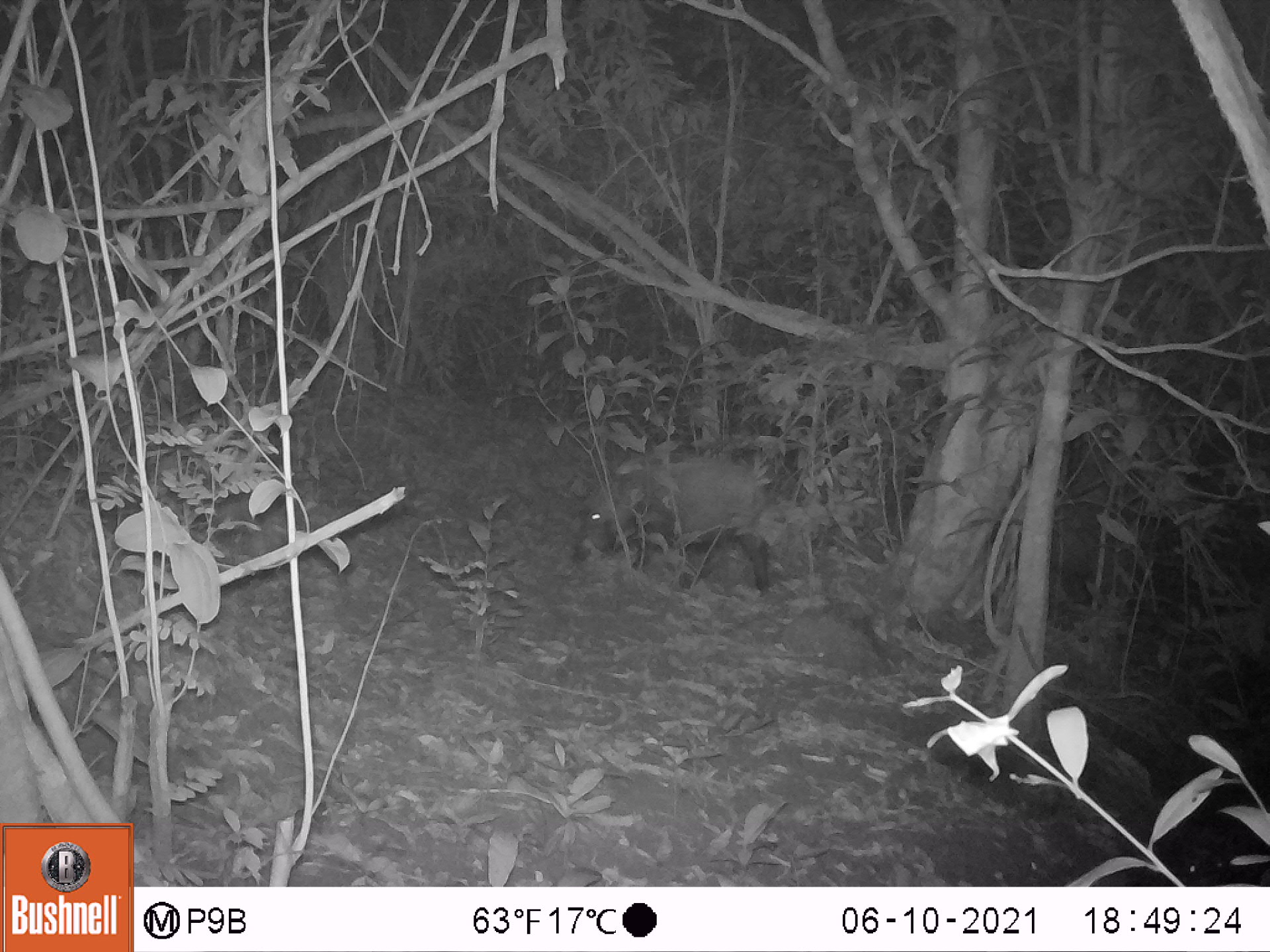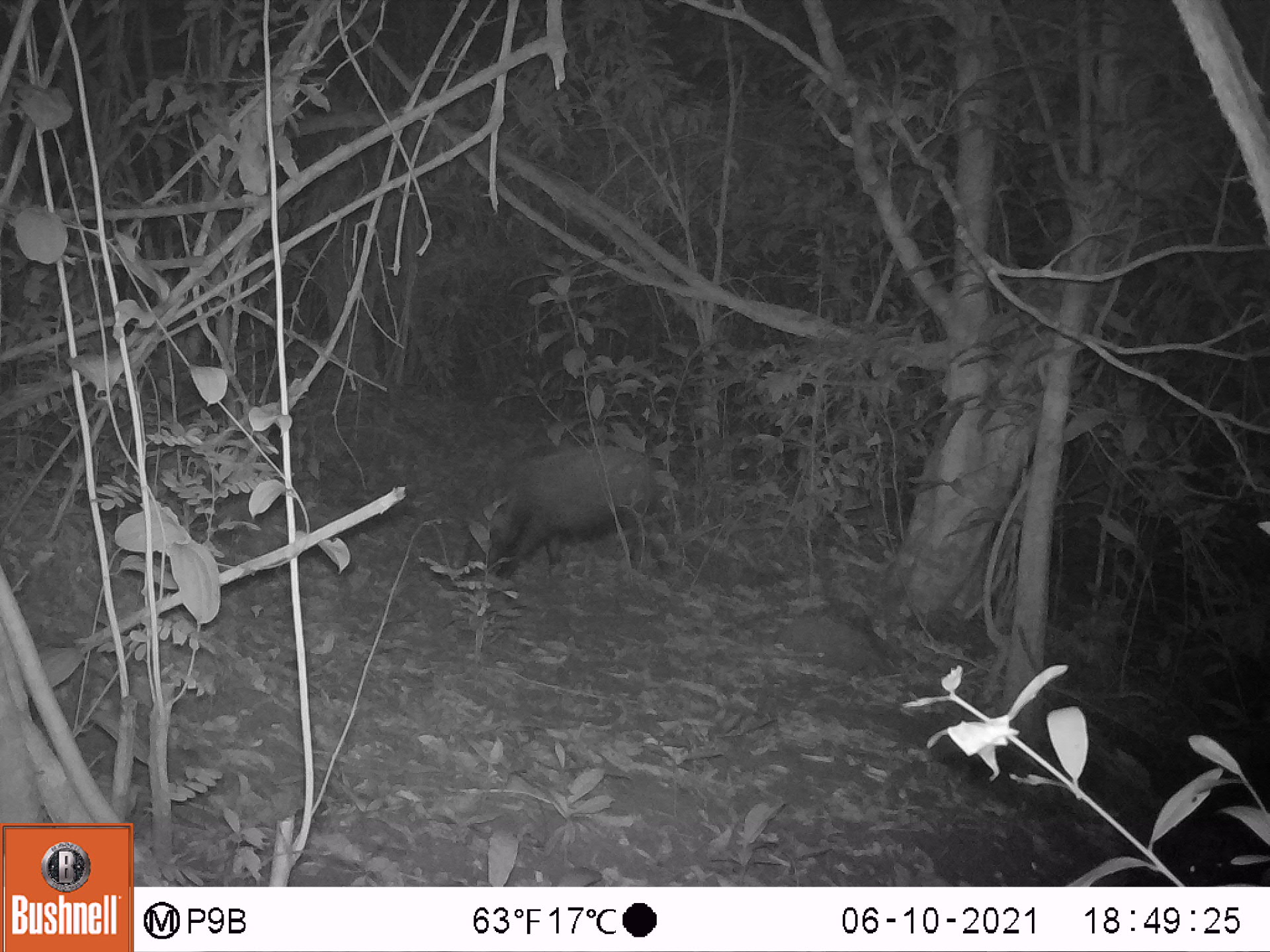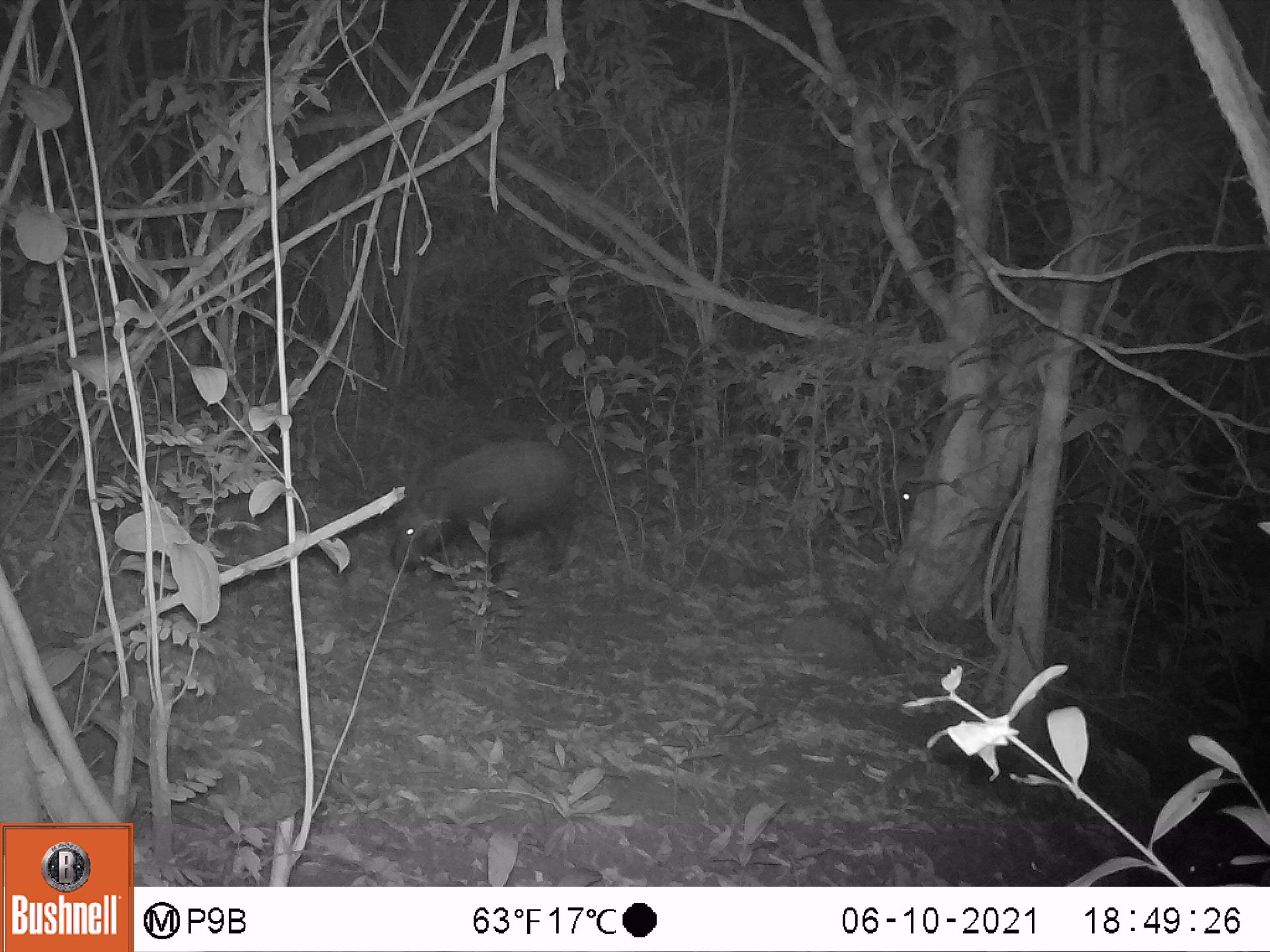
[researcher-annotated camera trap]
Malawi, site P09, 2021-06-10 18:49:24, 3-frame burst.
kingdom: Animalia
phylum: Chordata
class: Mammalia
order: Artiodactyla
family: Suidae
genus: Potamochoerus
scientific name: Potamochoerus larvatus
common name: bushpig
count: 1